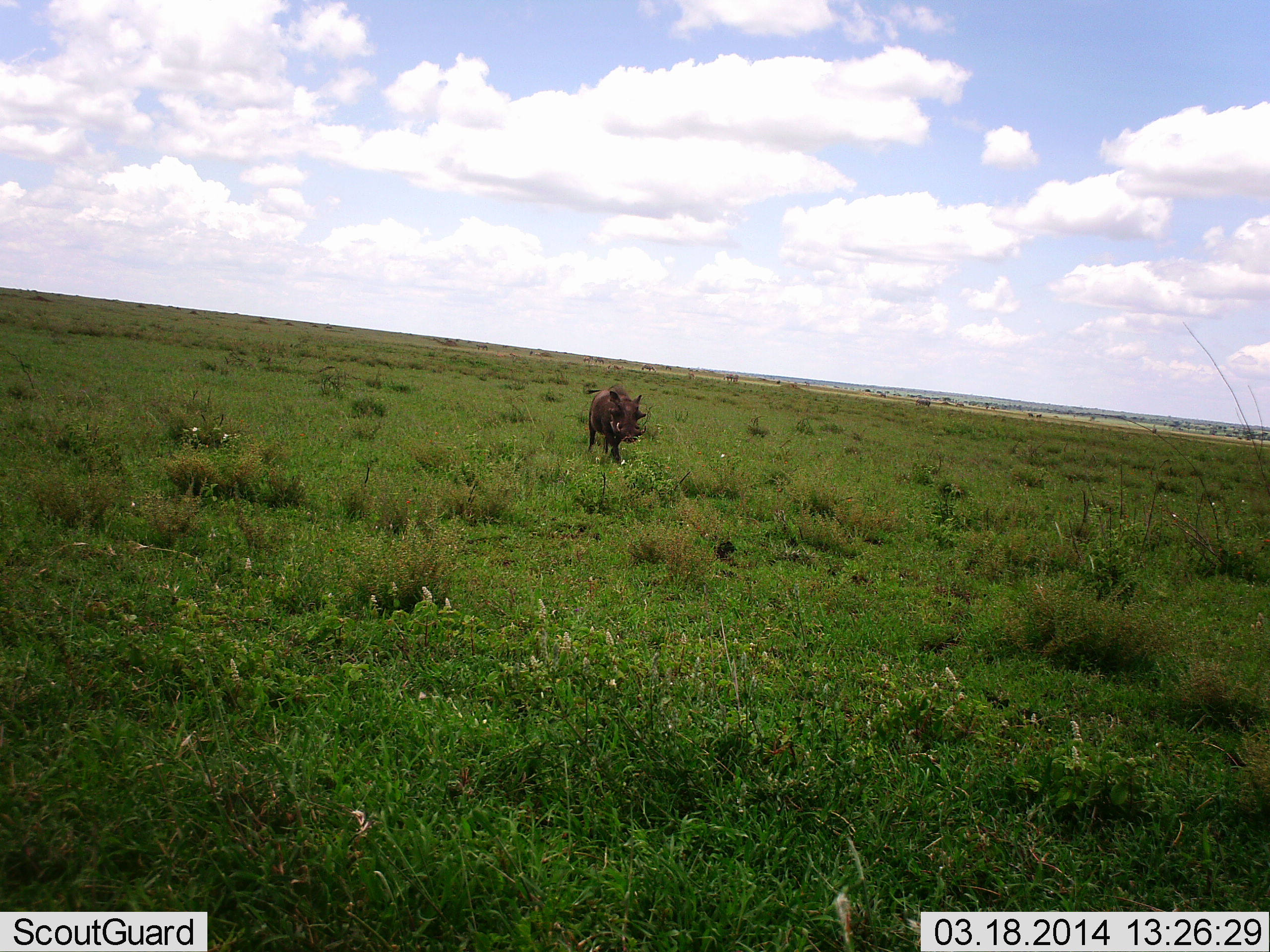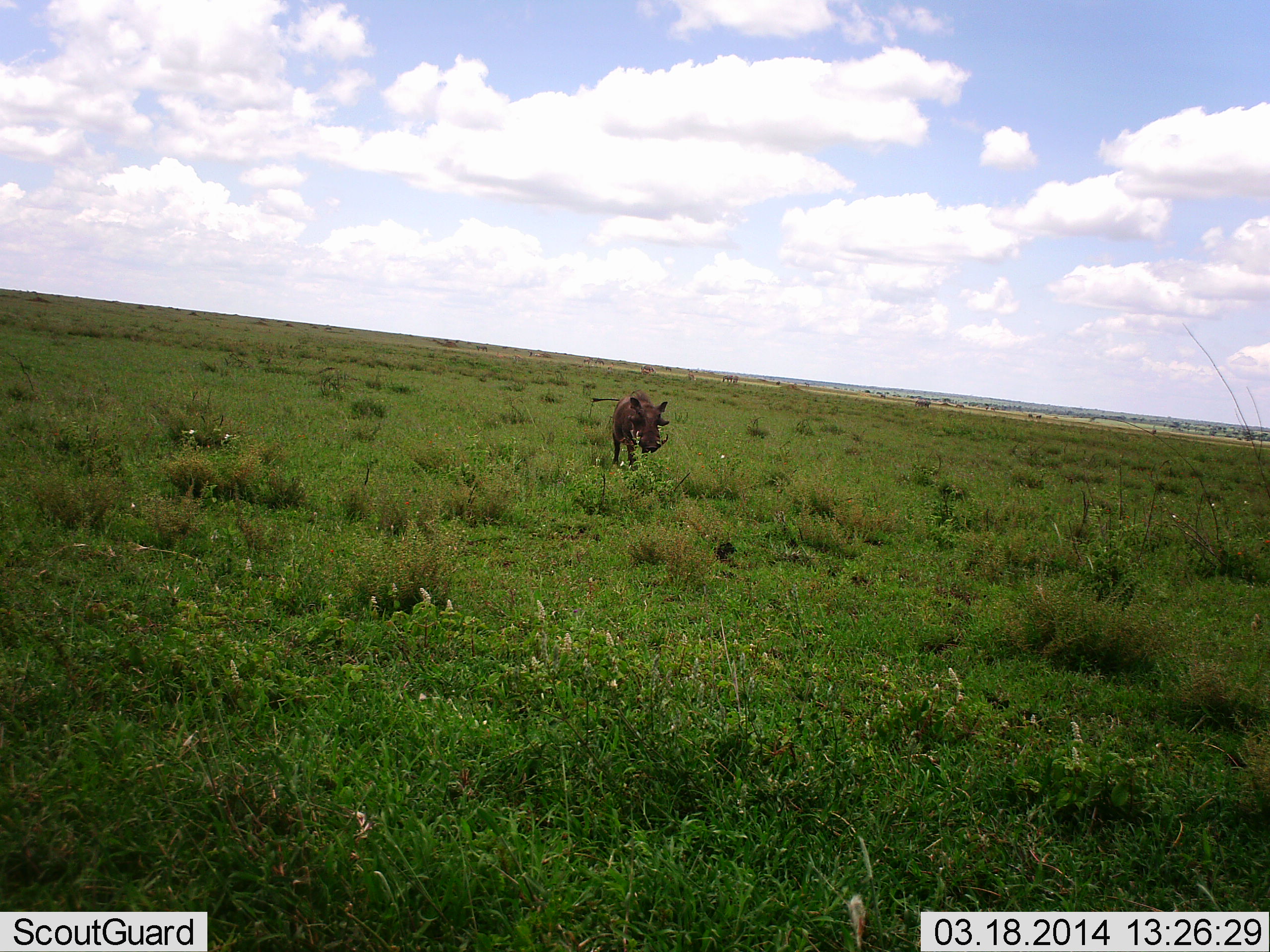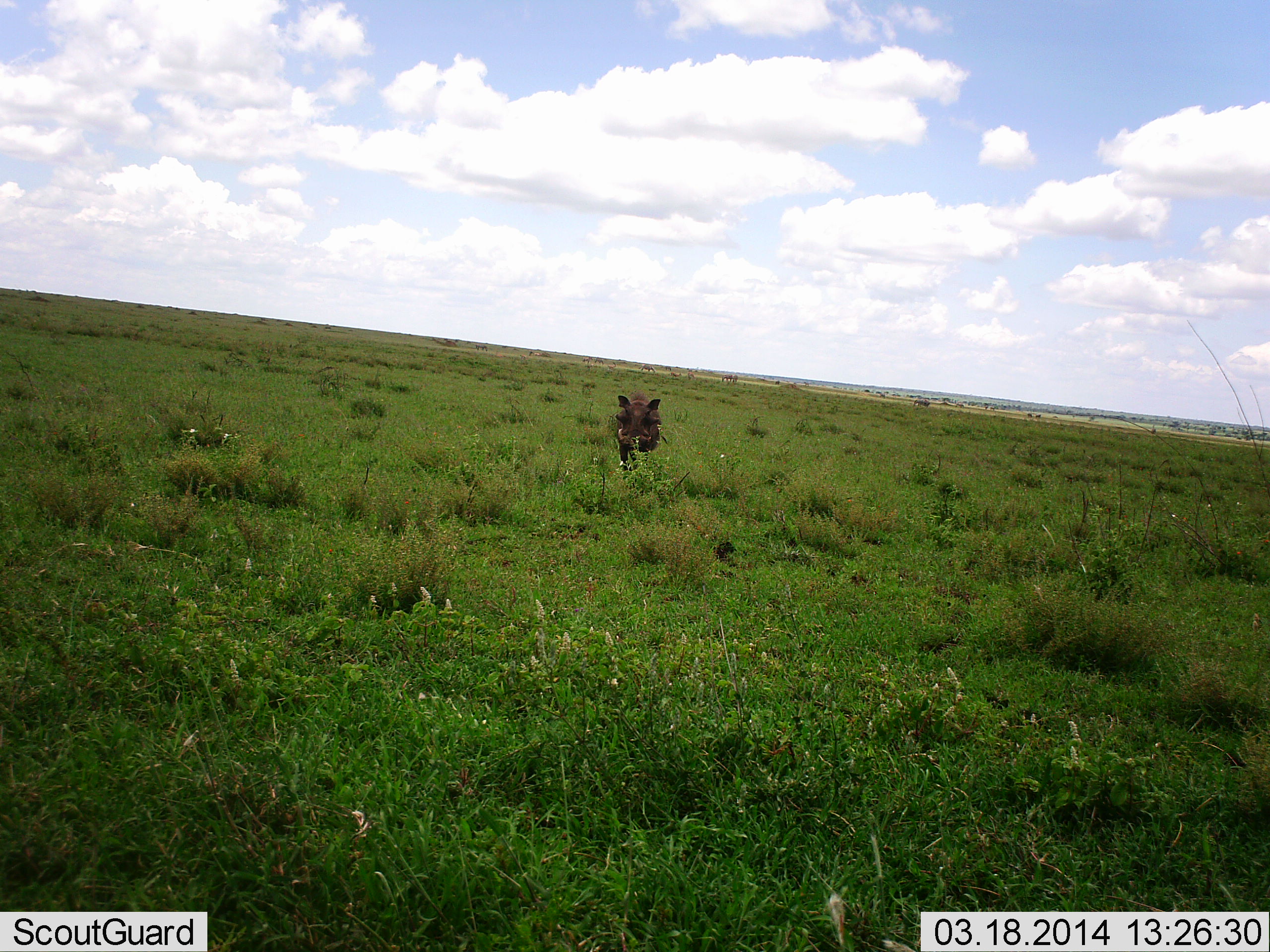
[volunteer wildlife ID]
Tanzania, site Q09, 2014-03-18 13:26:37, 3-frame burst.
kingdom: Animalia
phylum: Chordata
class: Mammalia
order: Artiodactyla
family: Suidae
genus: Phacochoerus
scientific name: Phacochoerus africanus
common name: warthog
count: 1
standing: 10%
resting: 0%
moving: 90%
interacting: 0%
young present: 0%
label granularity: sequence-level